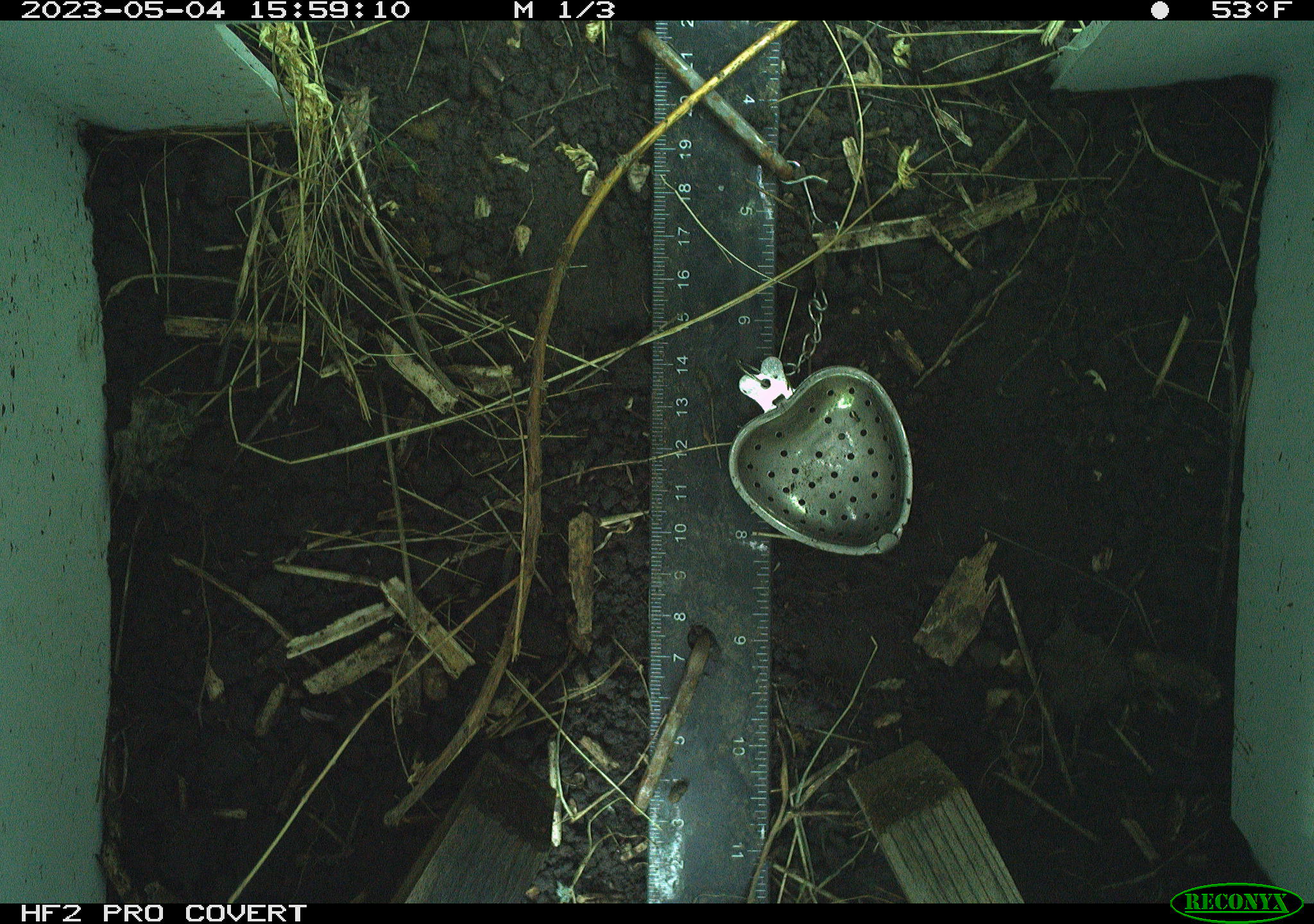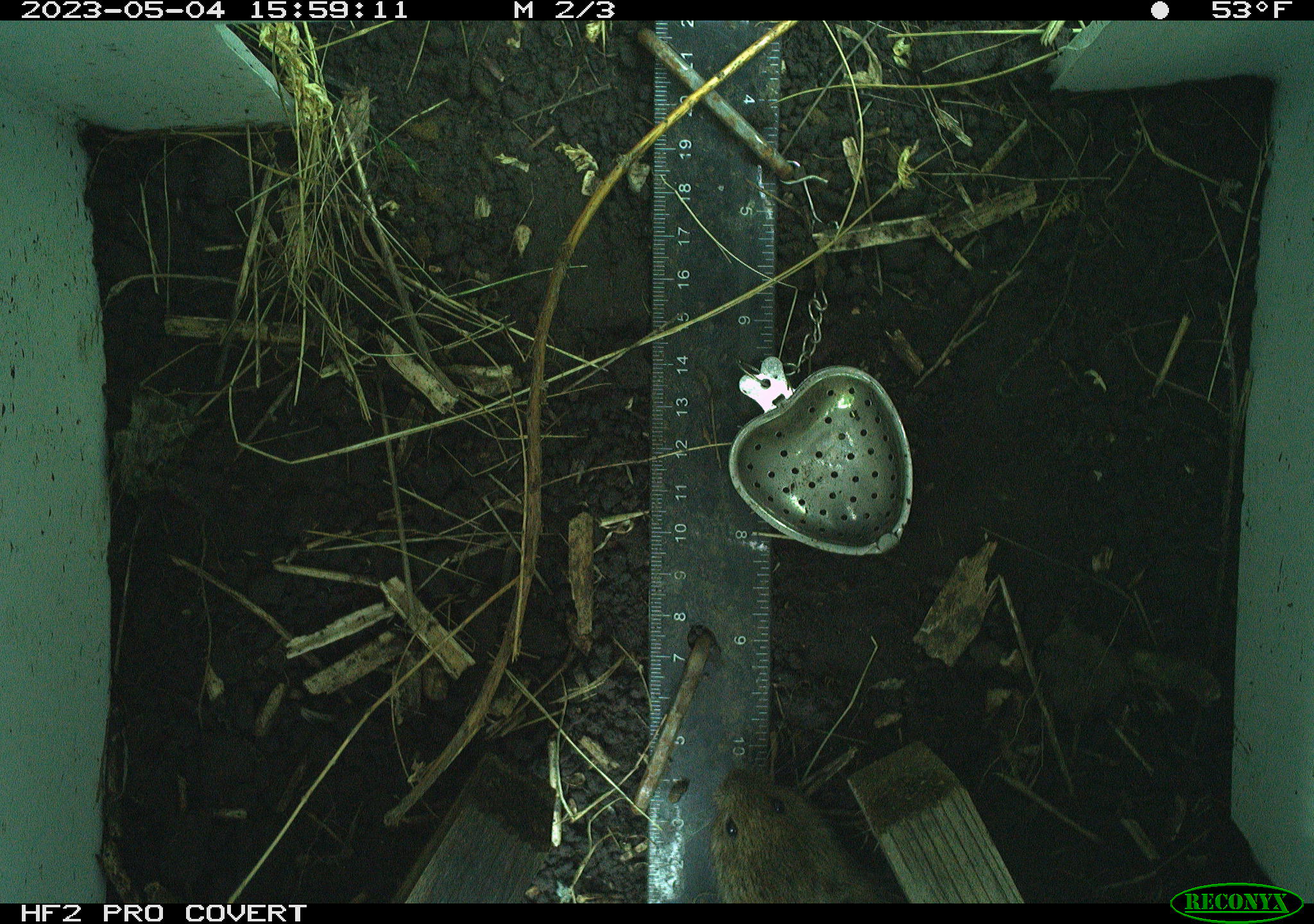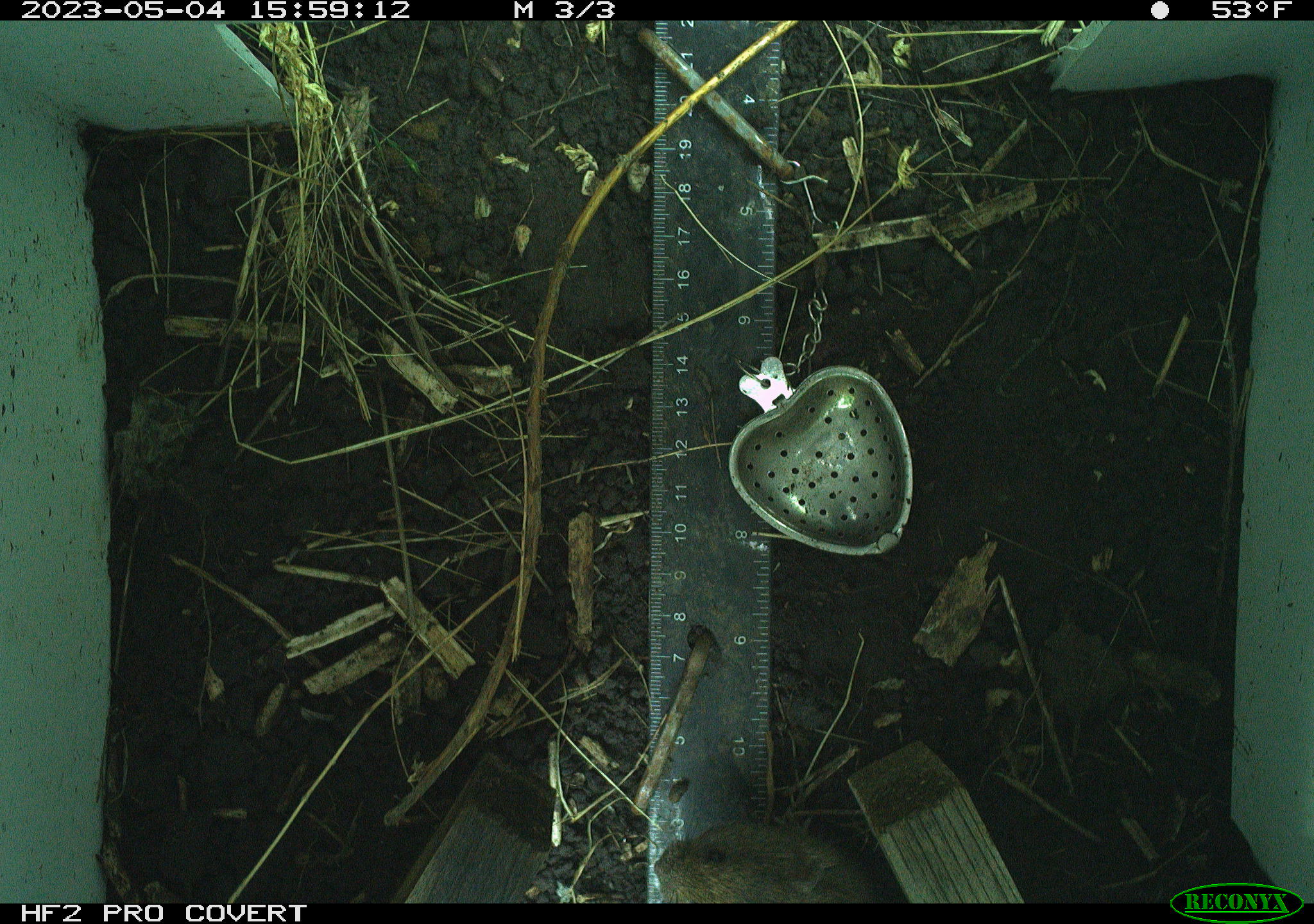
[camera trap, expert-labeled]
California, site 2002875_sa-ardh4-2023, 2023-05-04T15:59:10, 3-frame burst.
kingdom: Animalia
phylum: Chordata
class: Mammalia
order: Rodentia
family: Cricetidae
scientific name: Arvicolinae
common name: voles, lemmings, and muskrats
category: arvicolinae subfamily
Arvicolinae subfamily (voles, lemmings, and muskrats) (Arvicolinae).